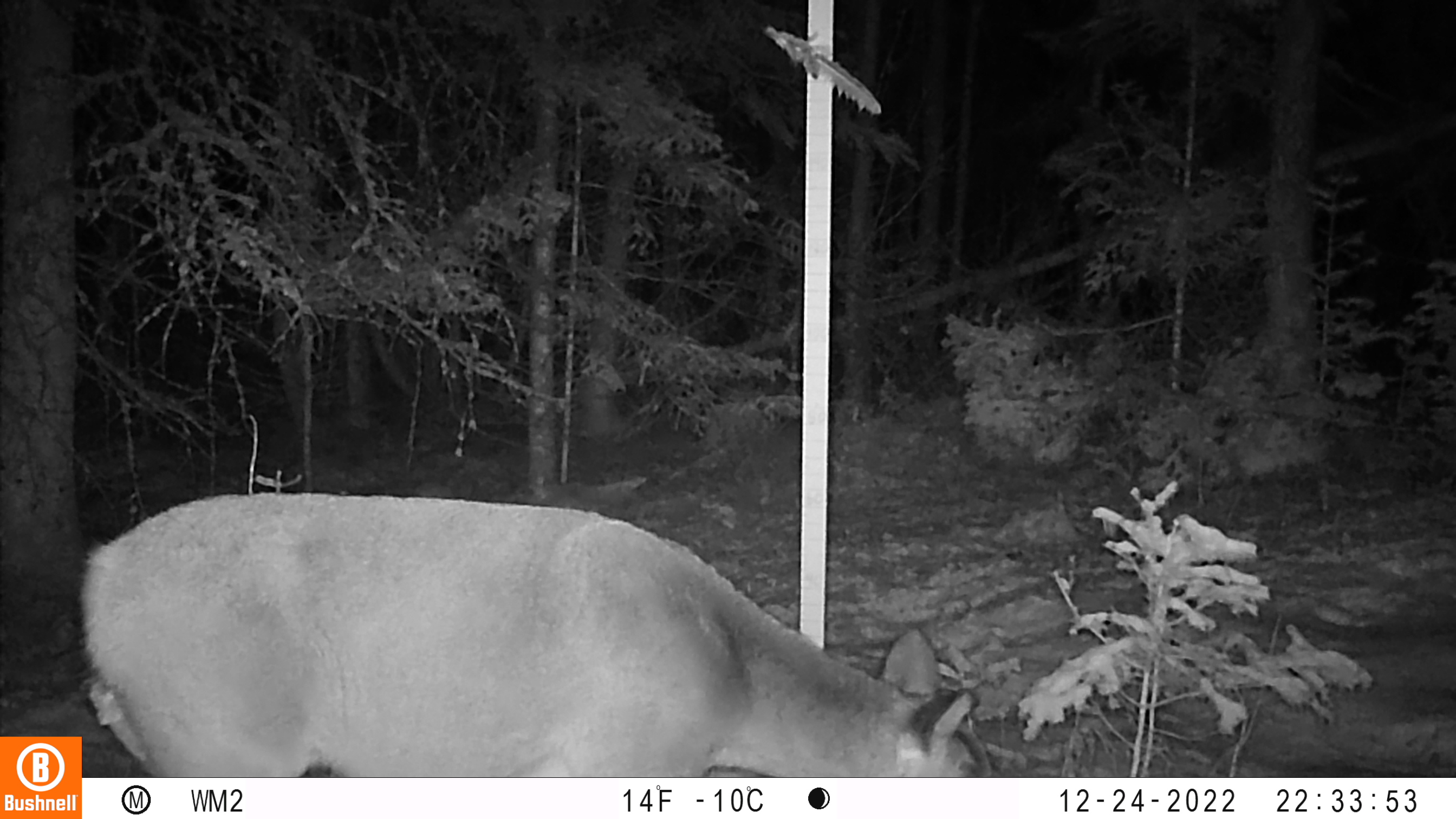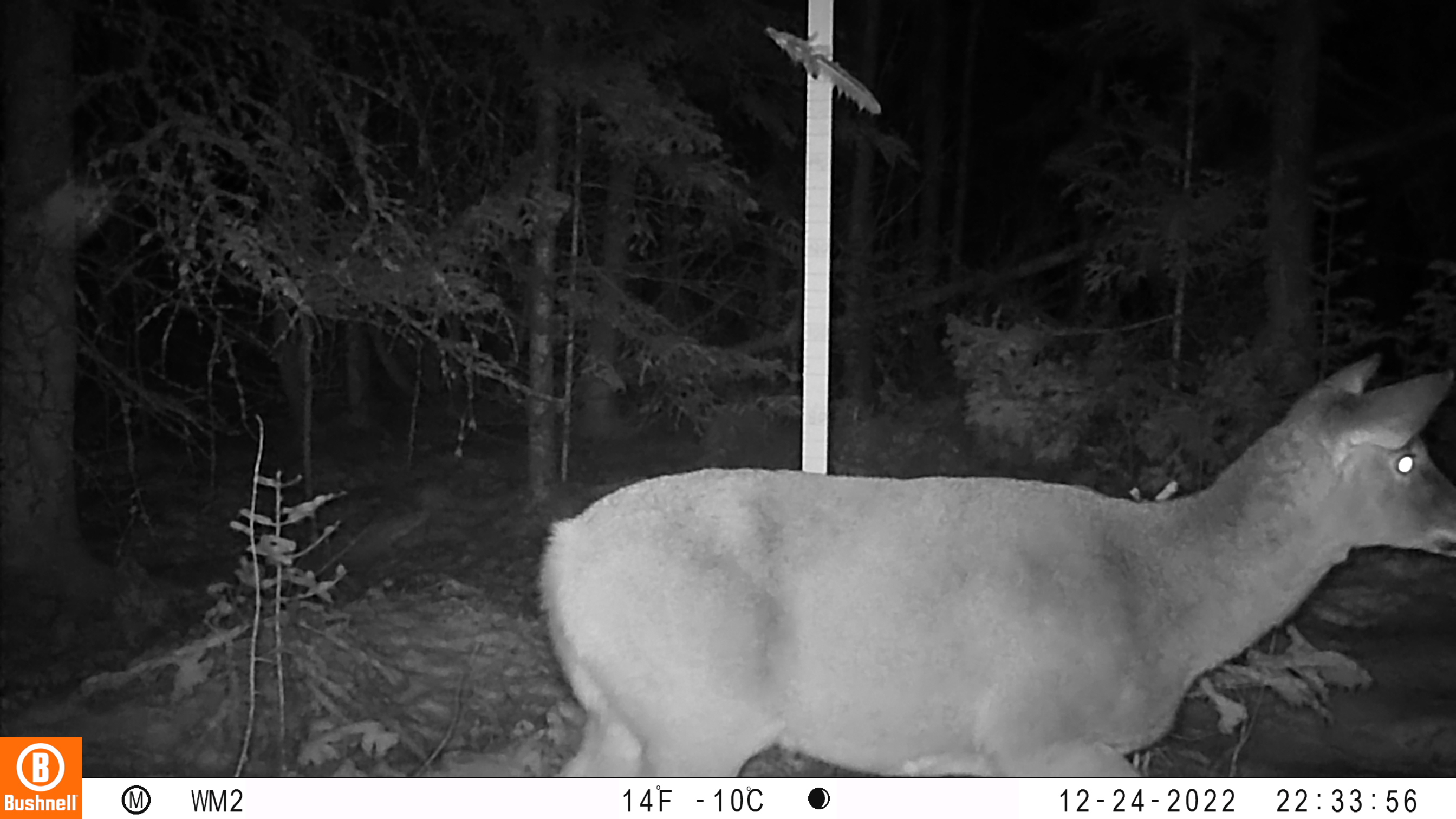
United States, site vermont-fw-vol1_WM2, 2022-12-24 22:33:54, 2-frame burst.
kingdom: Animalia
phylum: Chordata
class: Mammalia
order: Artiodactyla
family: Cervidae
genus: Odocoileus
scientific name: Odocoileus virginianus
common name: white-tailed deer